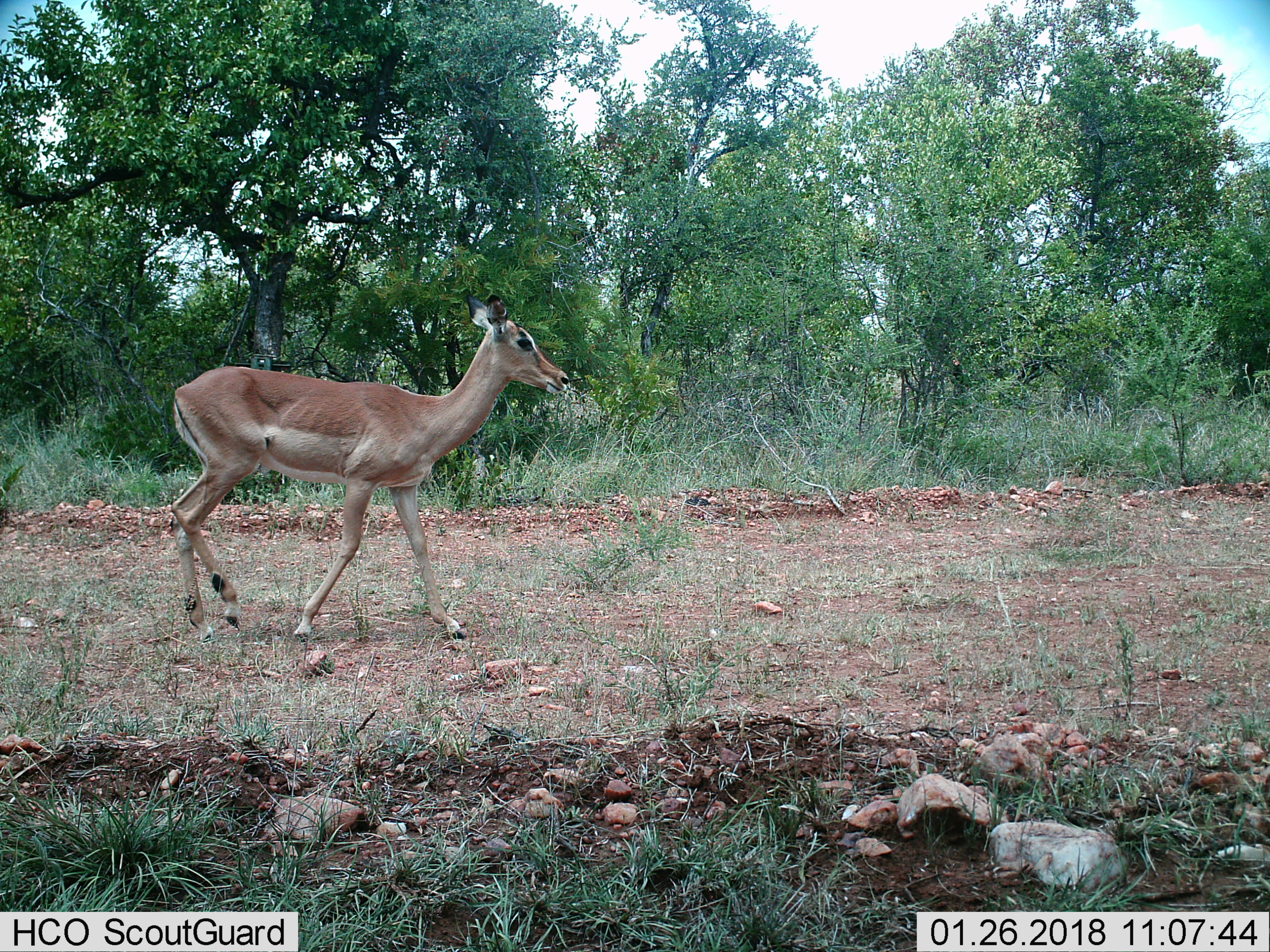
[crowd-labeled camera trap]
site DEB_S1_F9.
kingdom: Animalia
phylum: Chordata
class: Mammalia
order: Artiodactyla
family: Bovidae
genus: Aepyceros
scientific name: Aepyceros melampus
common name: impala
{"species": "impala (Aepyceros melampus)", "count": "1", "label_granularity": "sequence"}